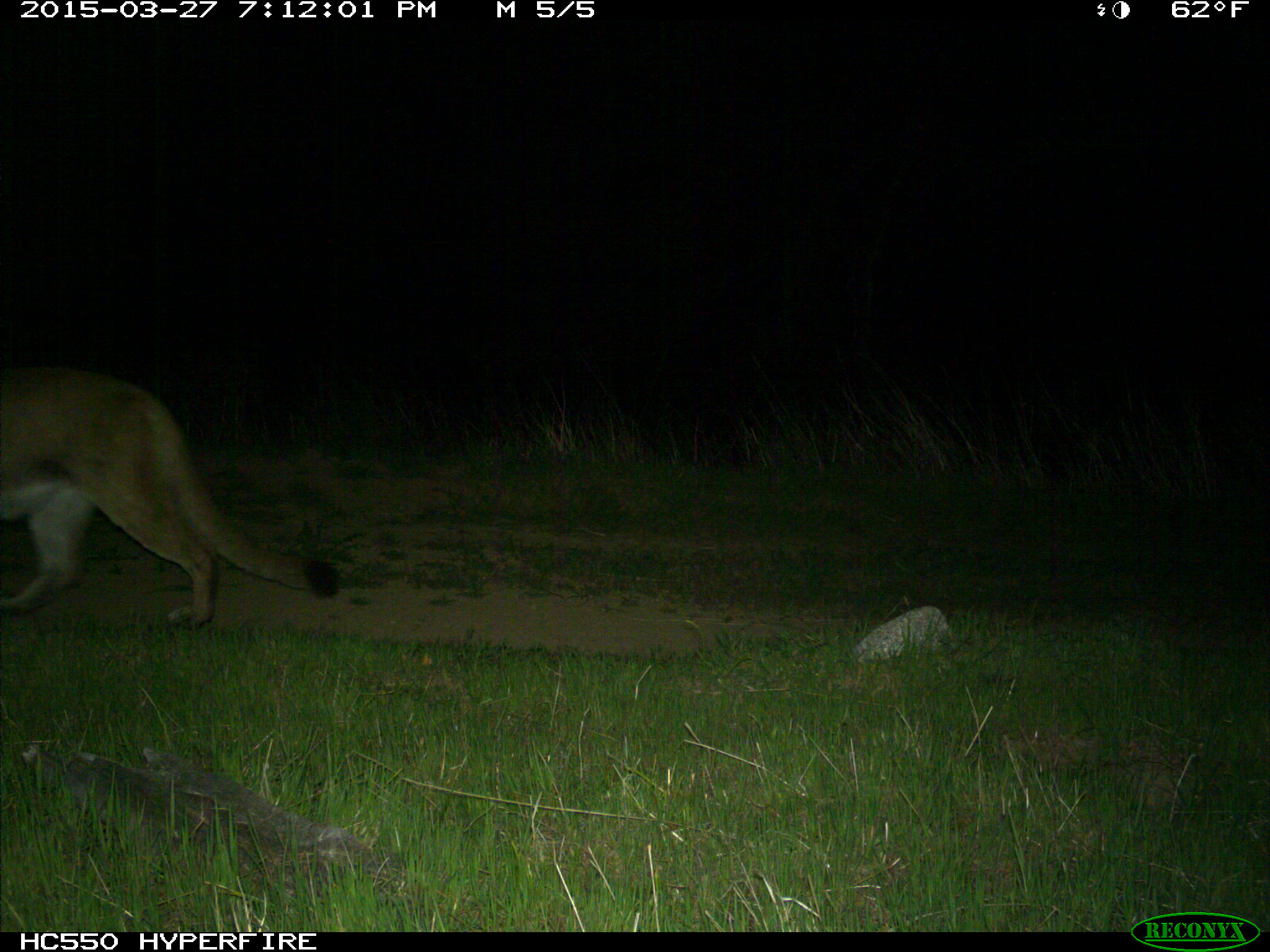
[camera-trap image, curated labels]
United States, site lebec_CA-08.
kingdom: Animalia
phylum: Chordata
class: Mammalia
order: Carnivora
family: Felidae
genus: Puma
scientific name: Puma concolor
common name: mountain lion